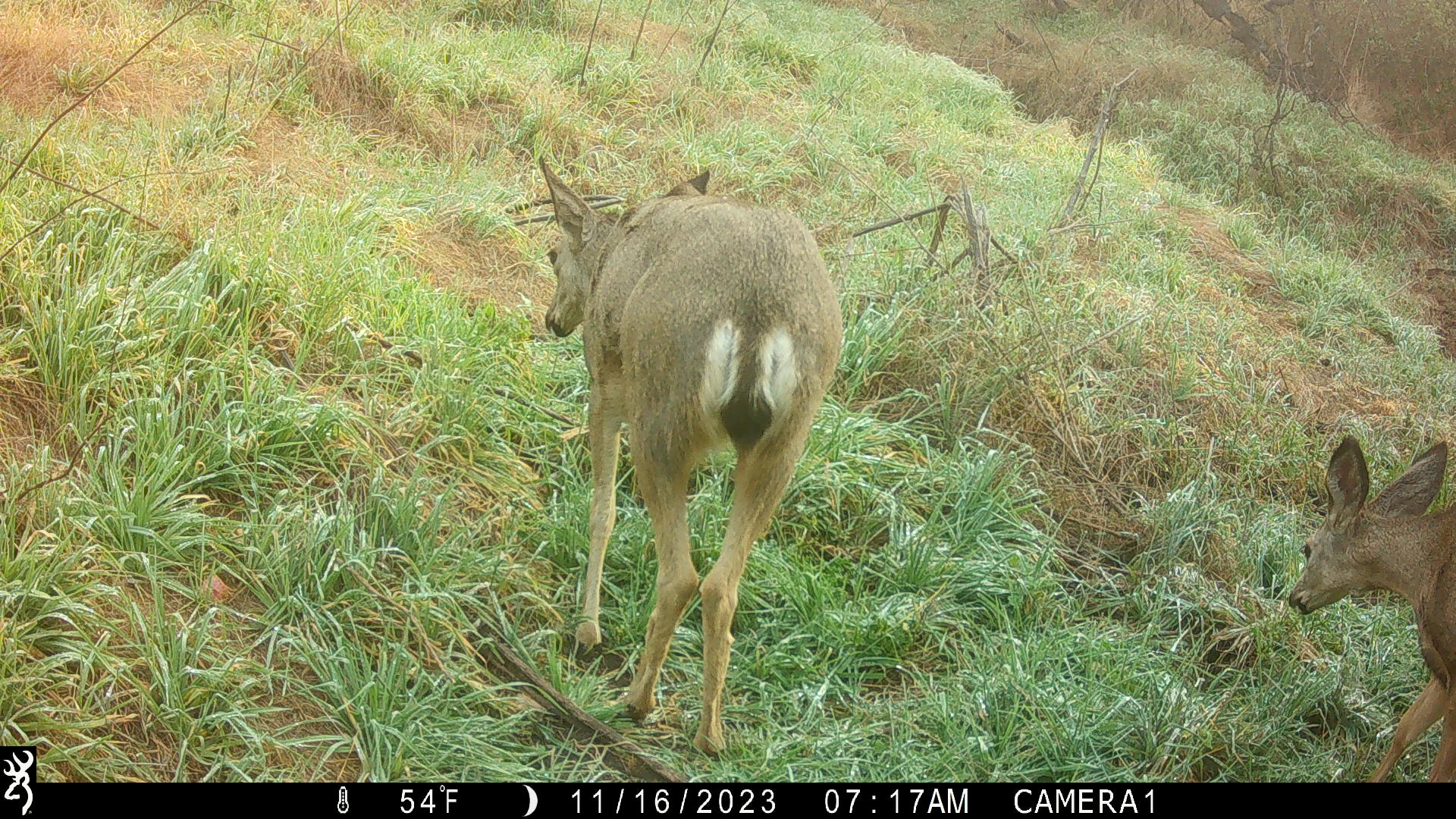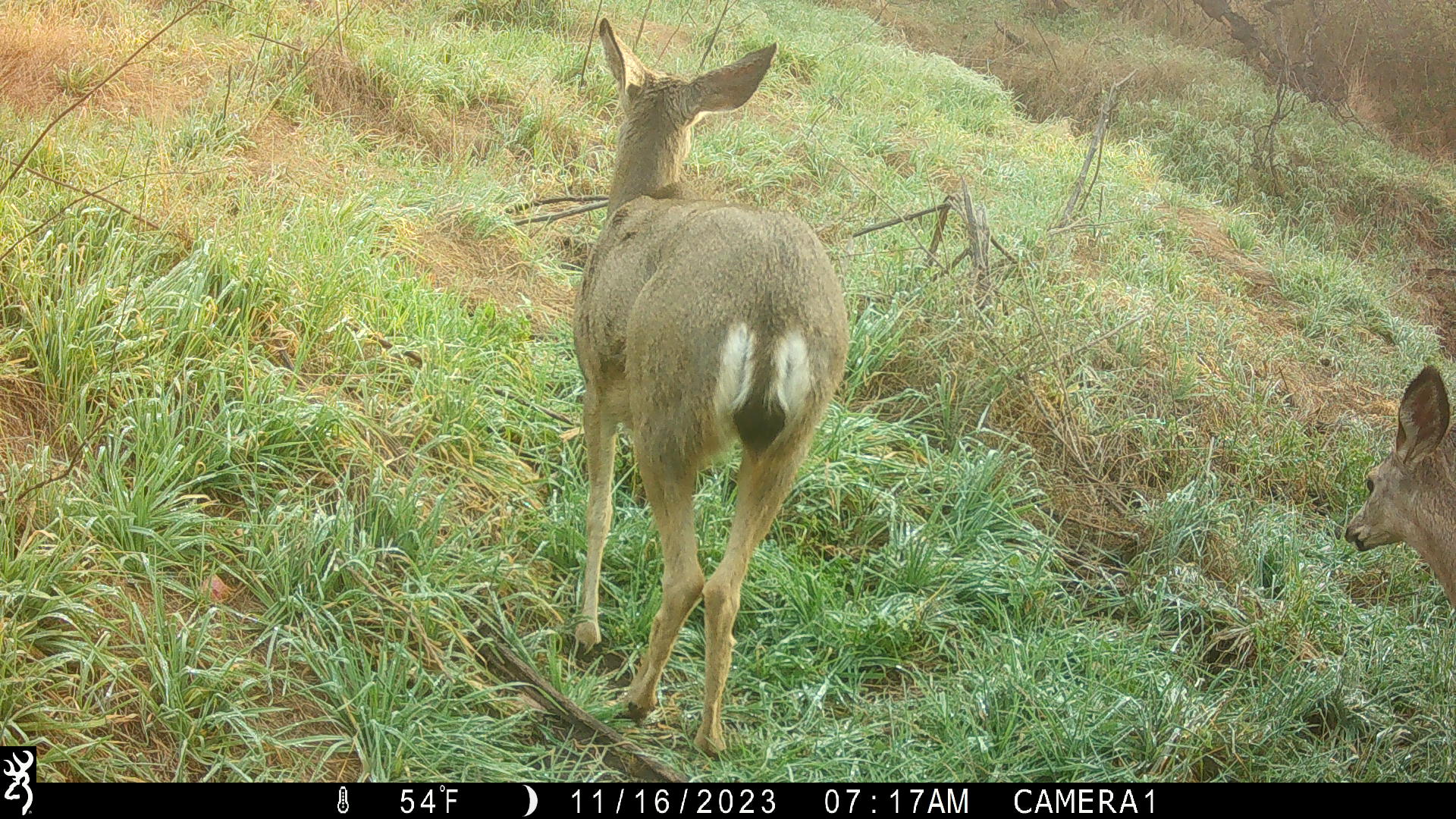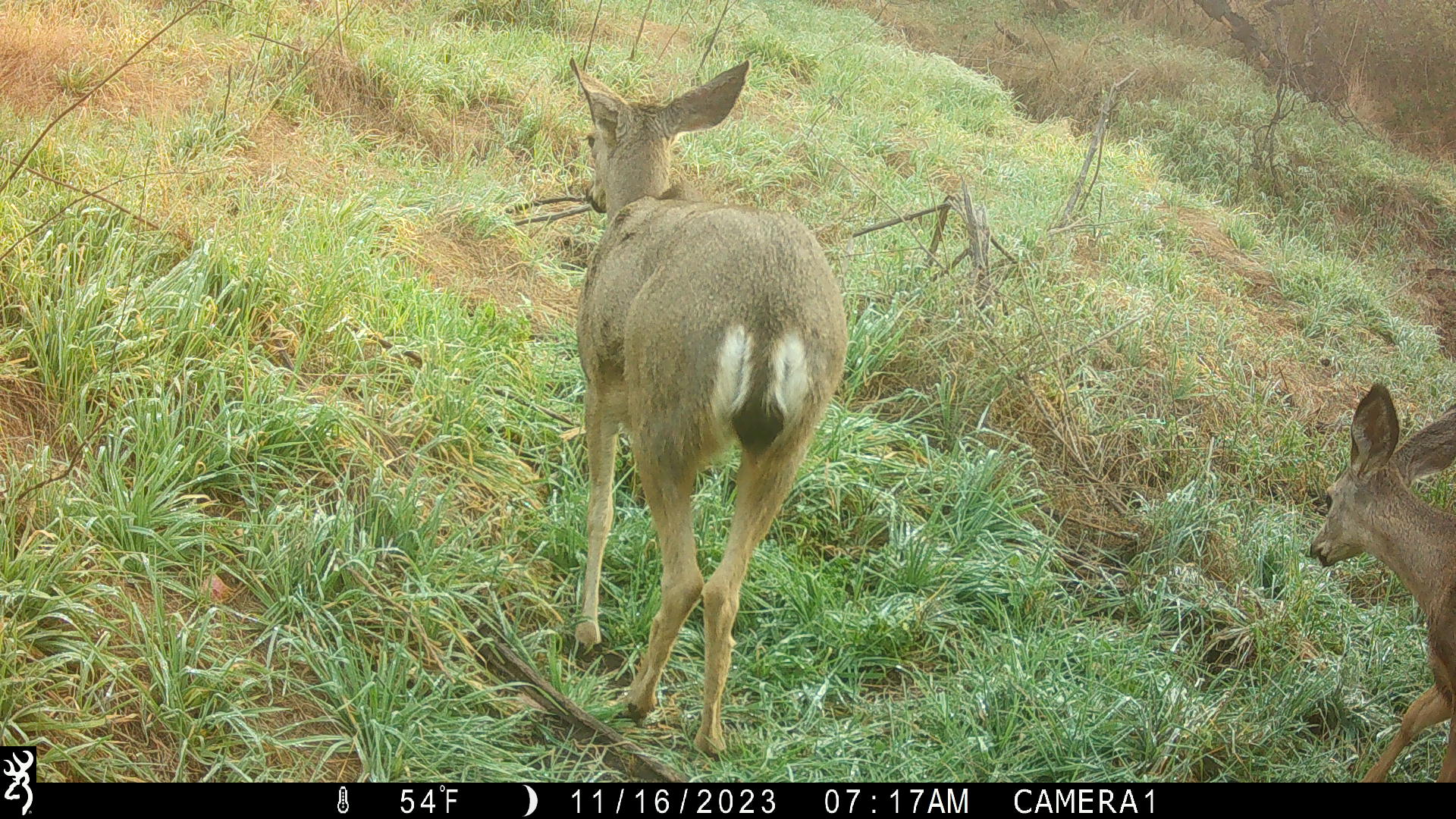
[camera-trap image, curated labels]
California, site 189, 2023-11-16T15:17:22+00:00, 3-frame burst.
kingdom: Animalia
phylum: Chordata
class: Mammalia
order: Artiodactyla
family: Cervidae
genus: Odocoileus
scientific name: Odocoileus hemionus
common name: mule deer